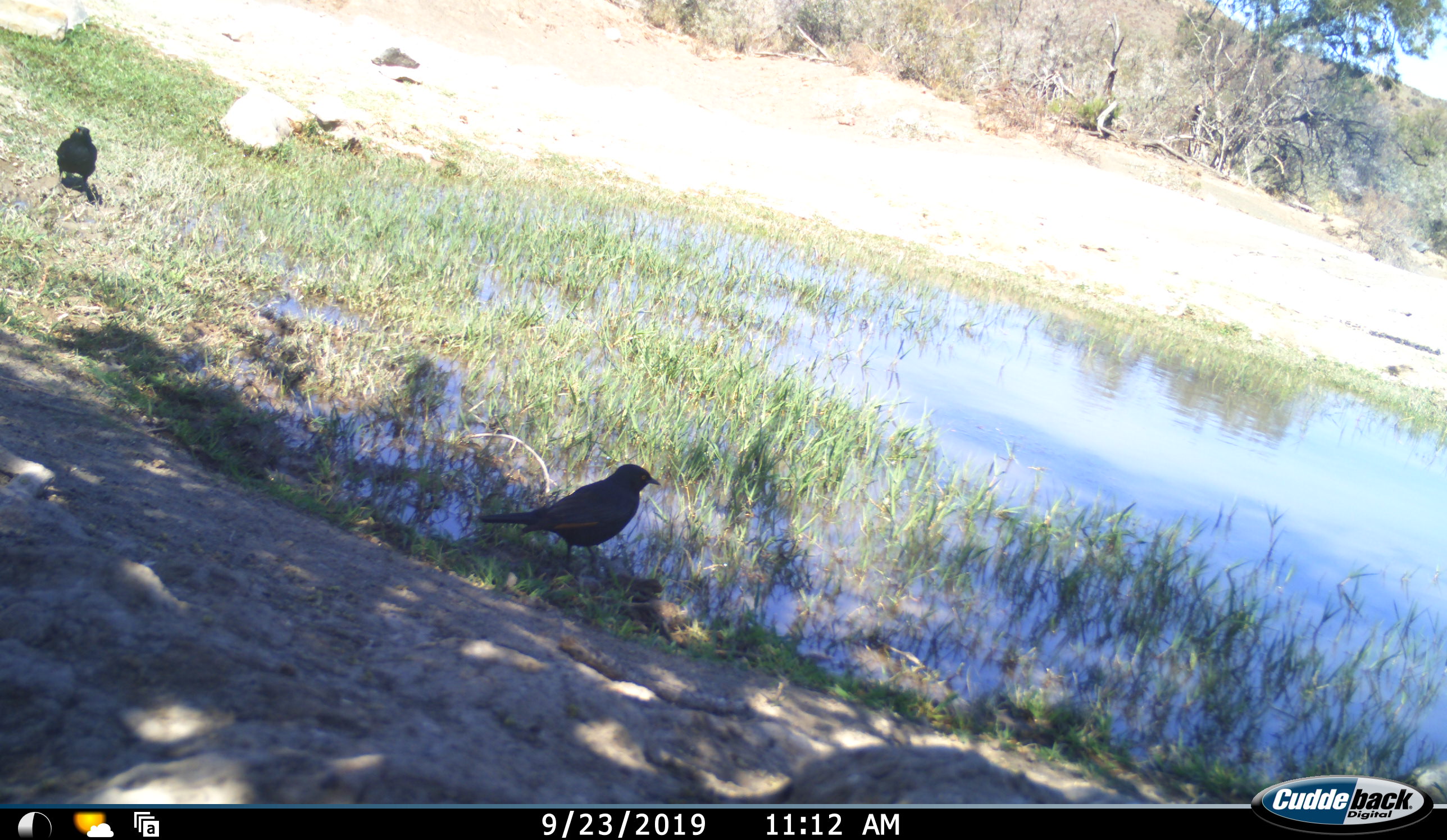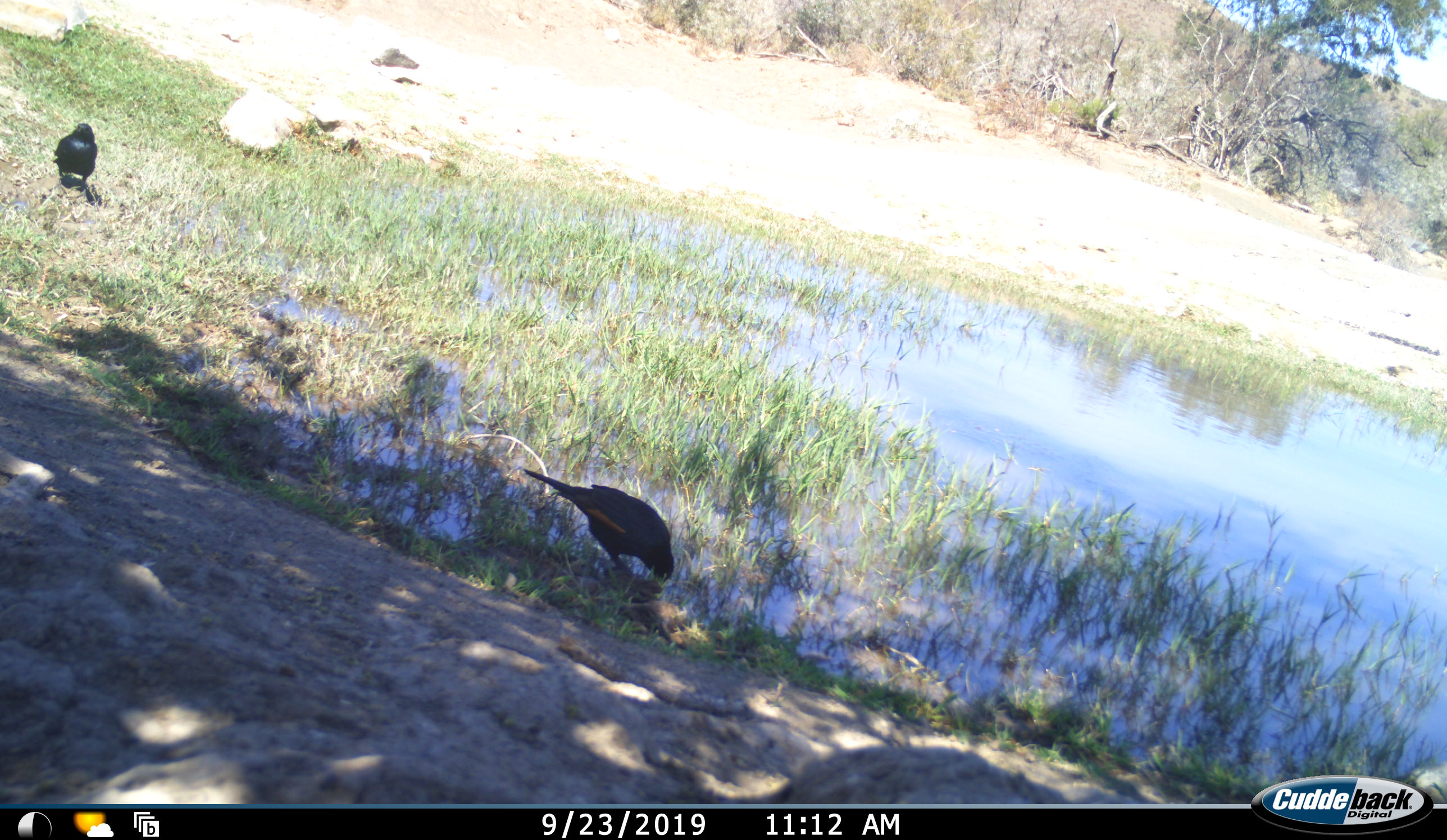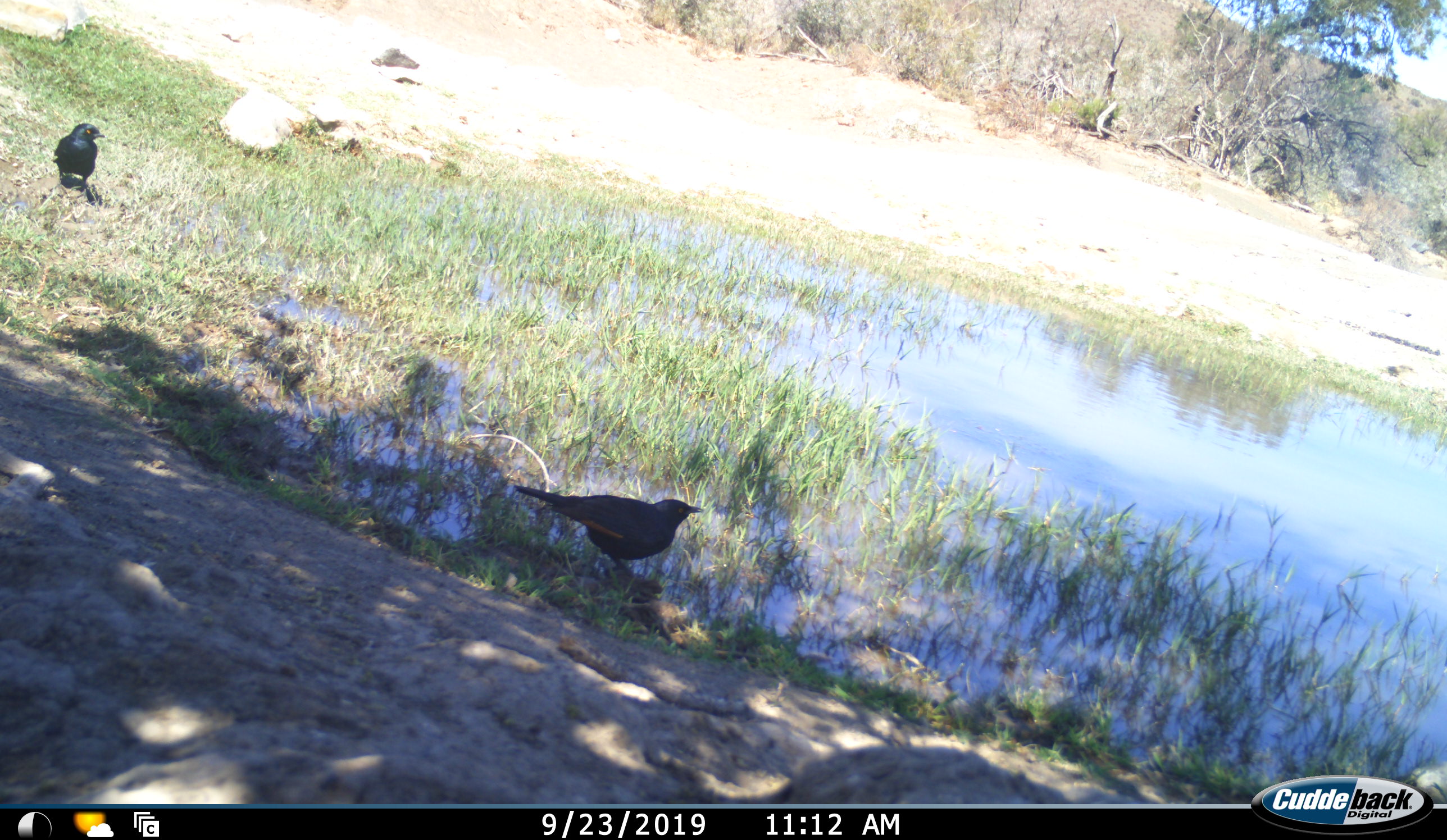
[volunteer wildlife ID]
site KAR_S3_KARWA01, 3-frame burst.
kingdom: Animalia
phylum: Chordata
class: Aves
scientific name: Aves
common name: bird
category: birdother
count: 2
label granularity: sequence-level